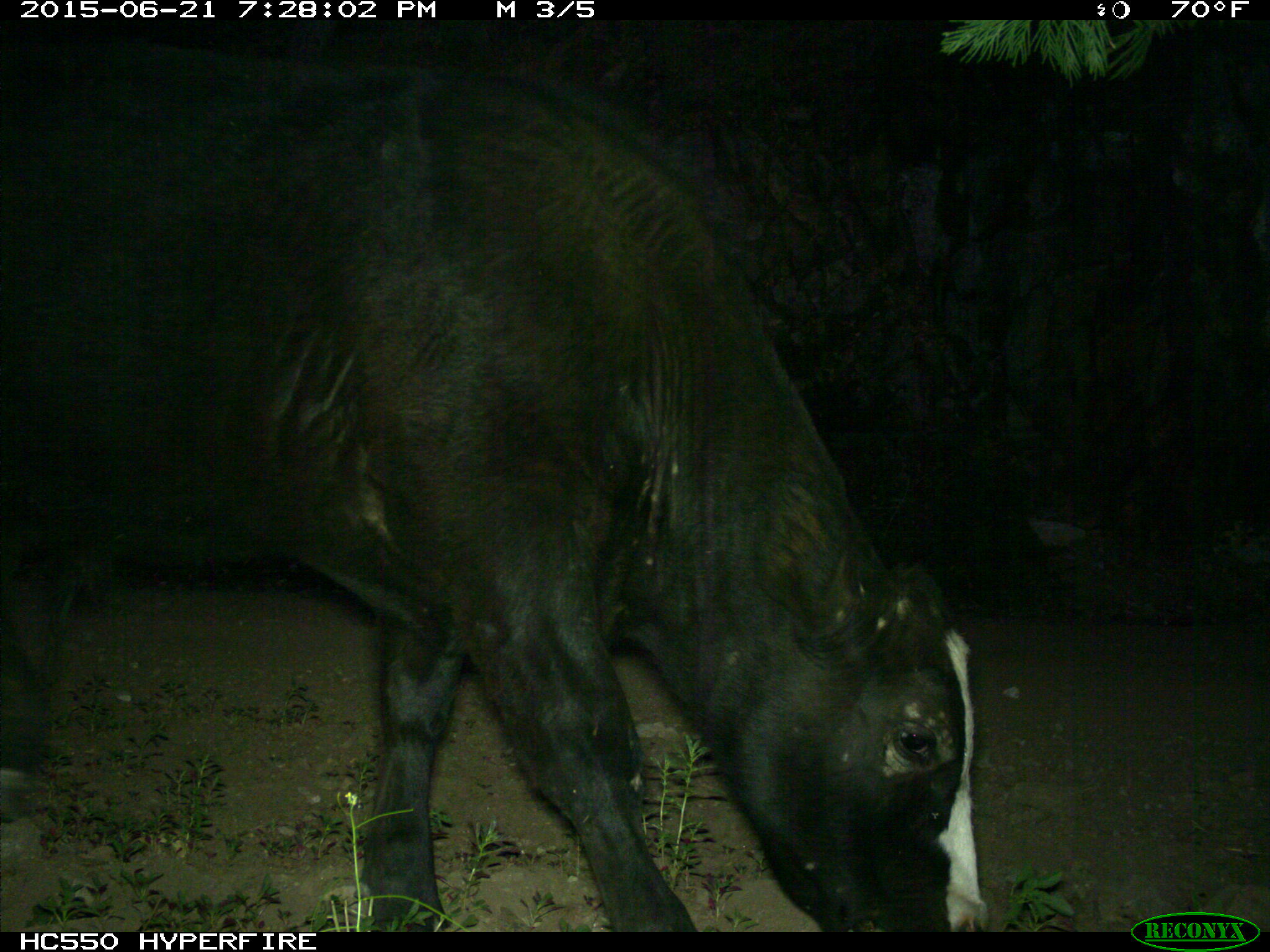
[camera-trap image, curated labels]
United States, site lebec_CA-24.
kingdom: Animalia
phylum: Chordata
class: Mammalia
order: Artiodactyla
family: Bovidae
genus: Bos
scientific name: Bos taurus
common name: domestic cow